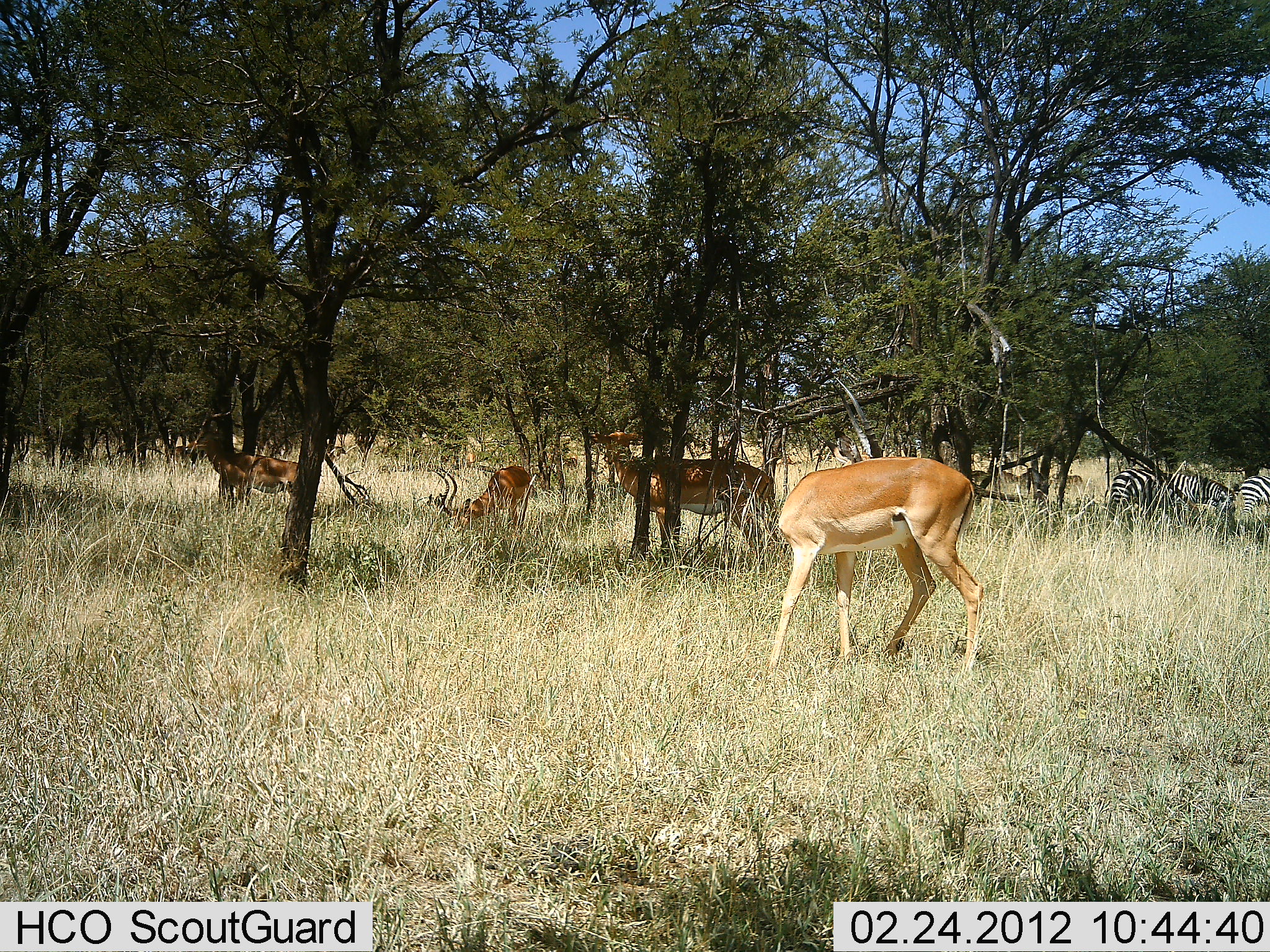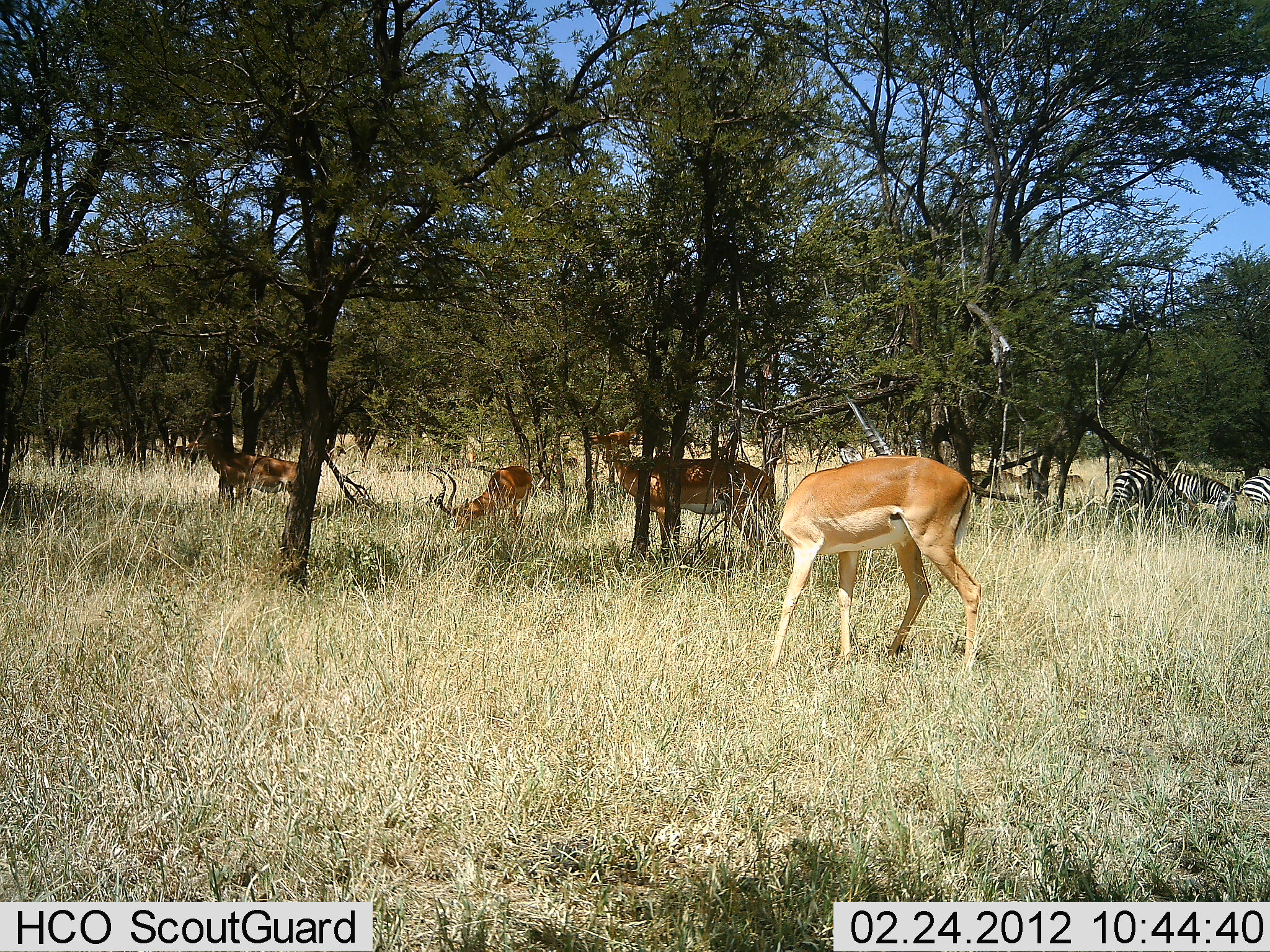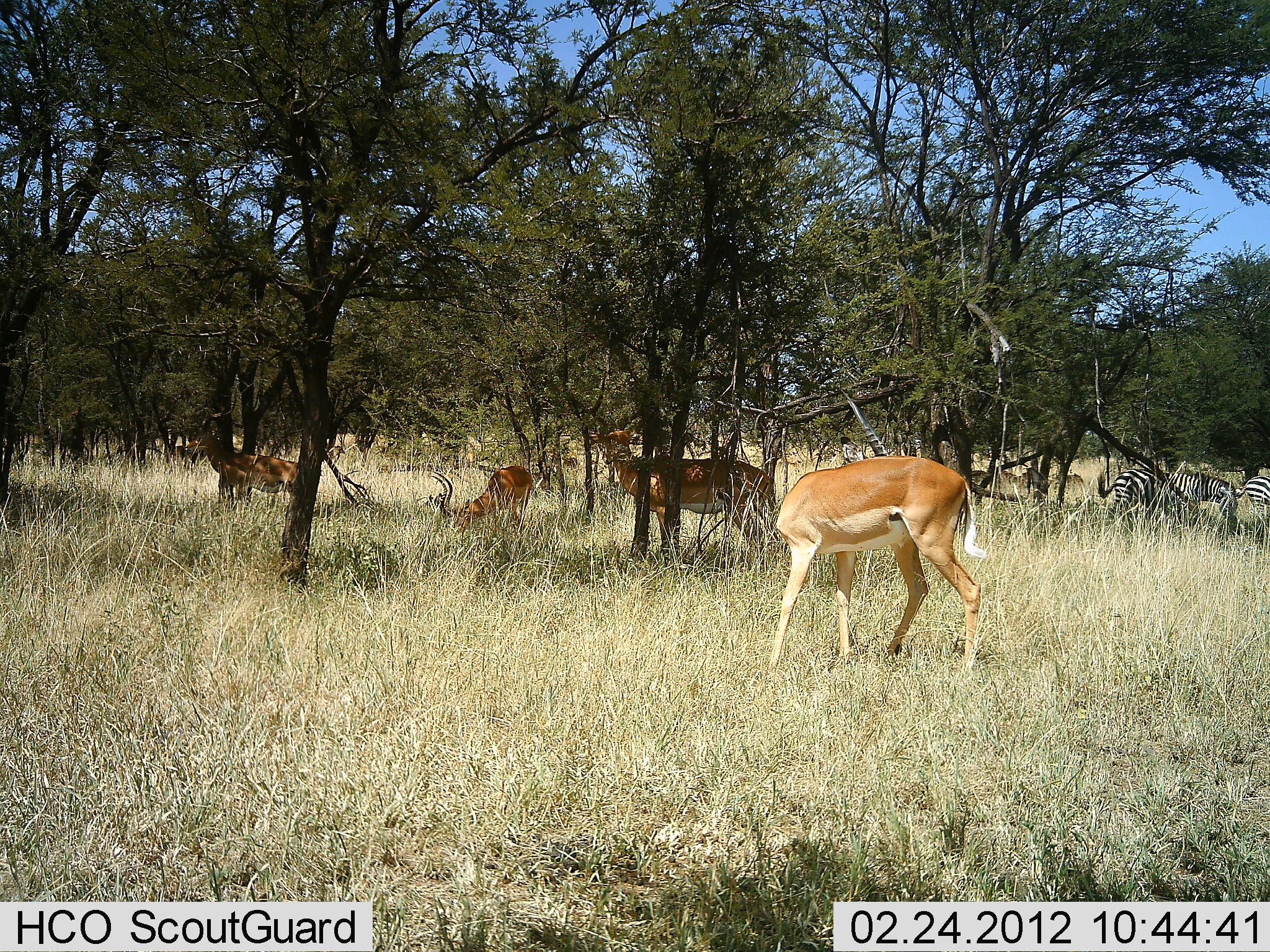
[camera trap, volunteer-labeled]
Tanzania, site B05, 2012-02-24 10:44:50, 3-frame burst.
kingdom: Animalia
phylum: Chordata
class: Mammalia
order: Artiodactyla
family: Bovidae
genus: Aepyceros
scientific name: Aepyceros melampus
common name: impala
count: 4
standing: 82%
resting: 0%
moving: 5%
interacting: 0%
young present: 0%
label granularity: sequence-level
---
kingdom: Animalia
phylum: Chordata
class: Mammalia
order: Perissodactyla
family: Equidae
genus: Equus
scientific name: Equus quagga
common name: plains zebra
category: zebra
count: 2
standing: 59%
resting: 0%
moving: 0%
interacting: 0%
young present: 0%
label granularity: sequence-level